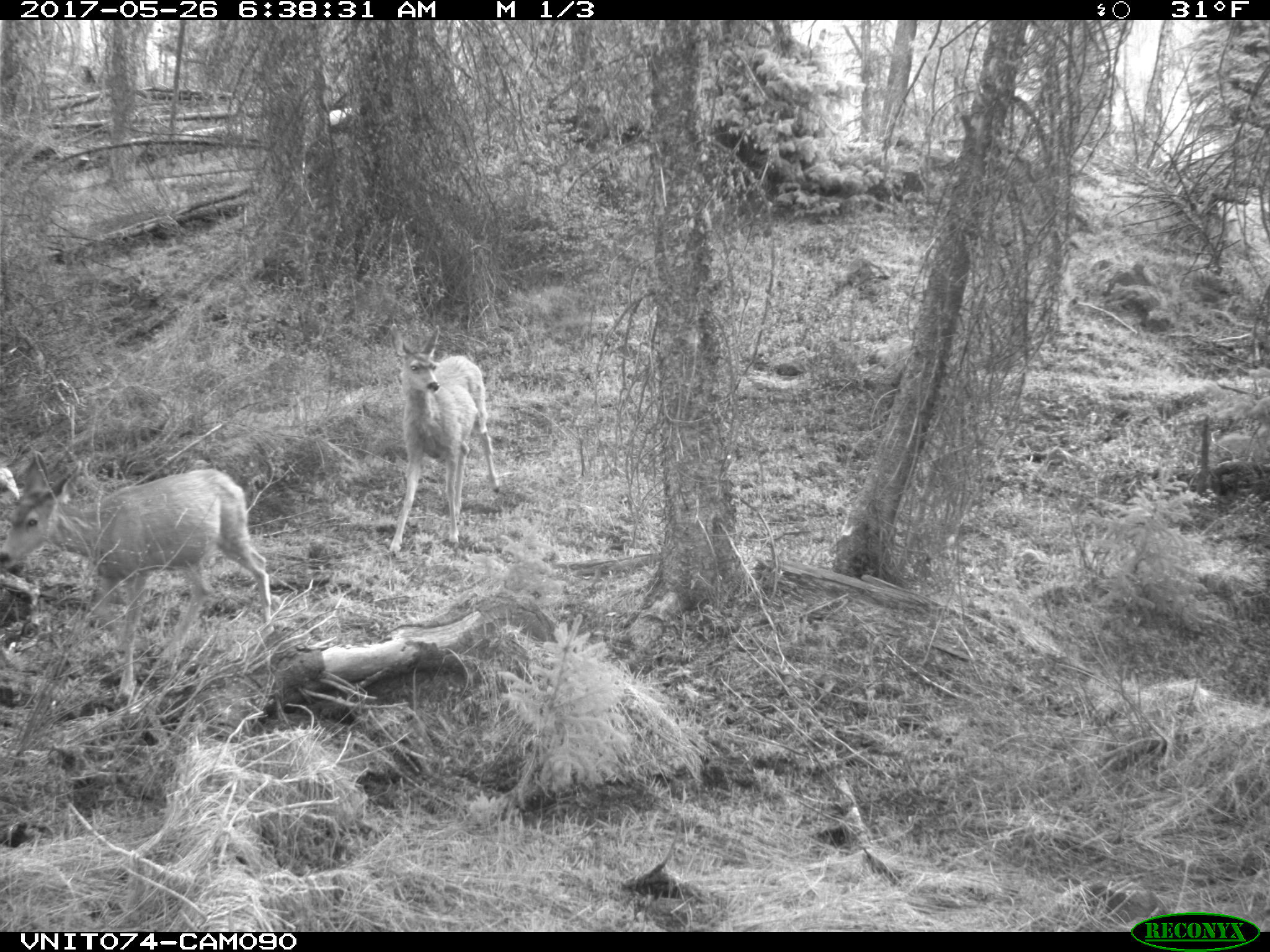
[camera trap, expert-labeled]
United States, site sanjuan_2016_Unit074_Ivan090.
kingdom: Animalia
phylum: Chordata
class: Mammalia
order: Artiodactyla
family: Cervidae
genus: Odocoileus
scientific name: Odocoileus hemionus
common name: mule deer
Odocoileus hemionus (mule deer).